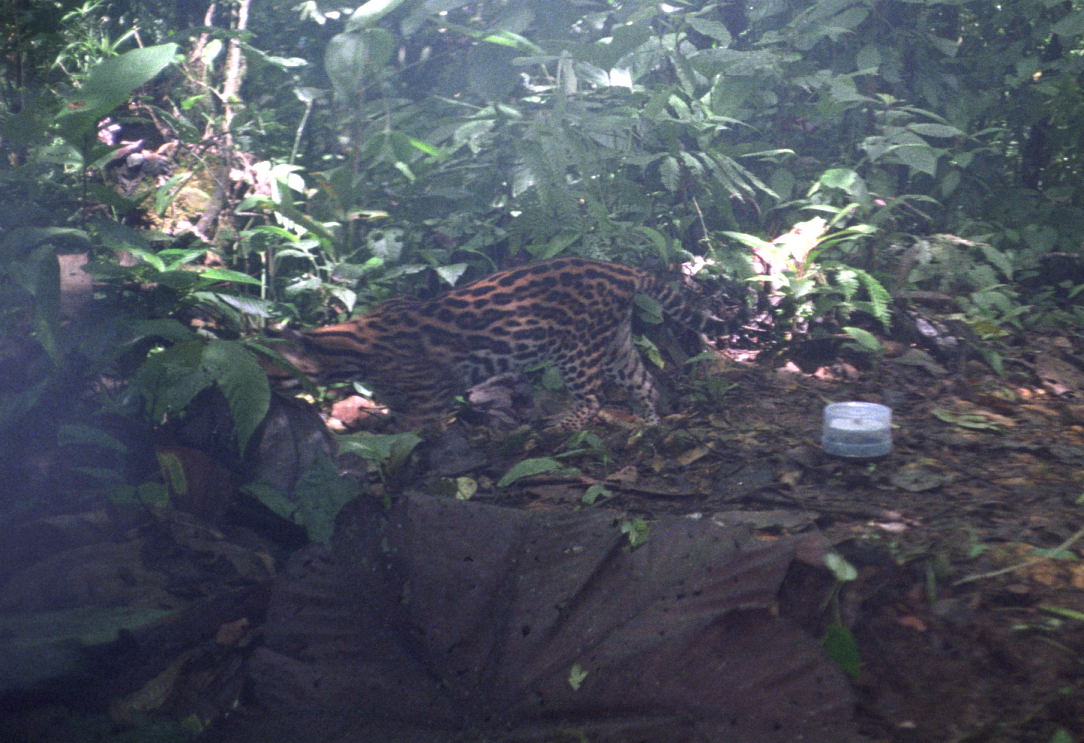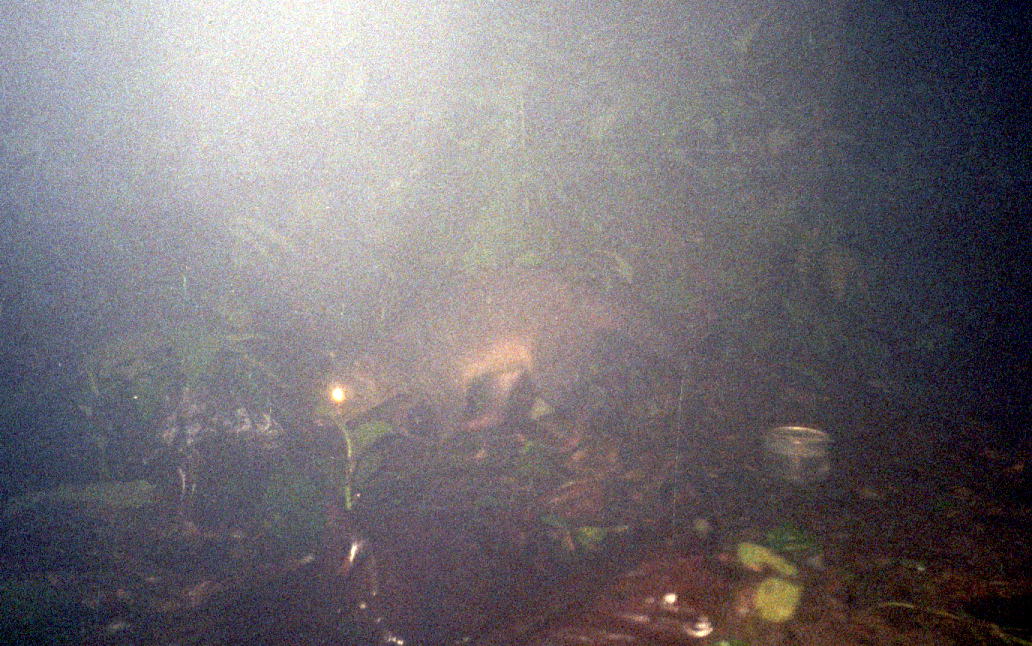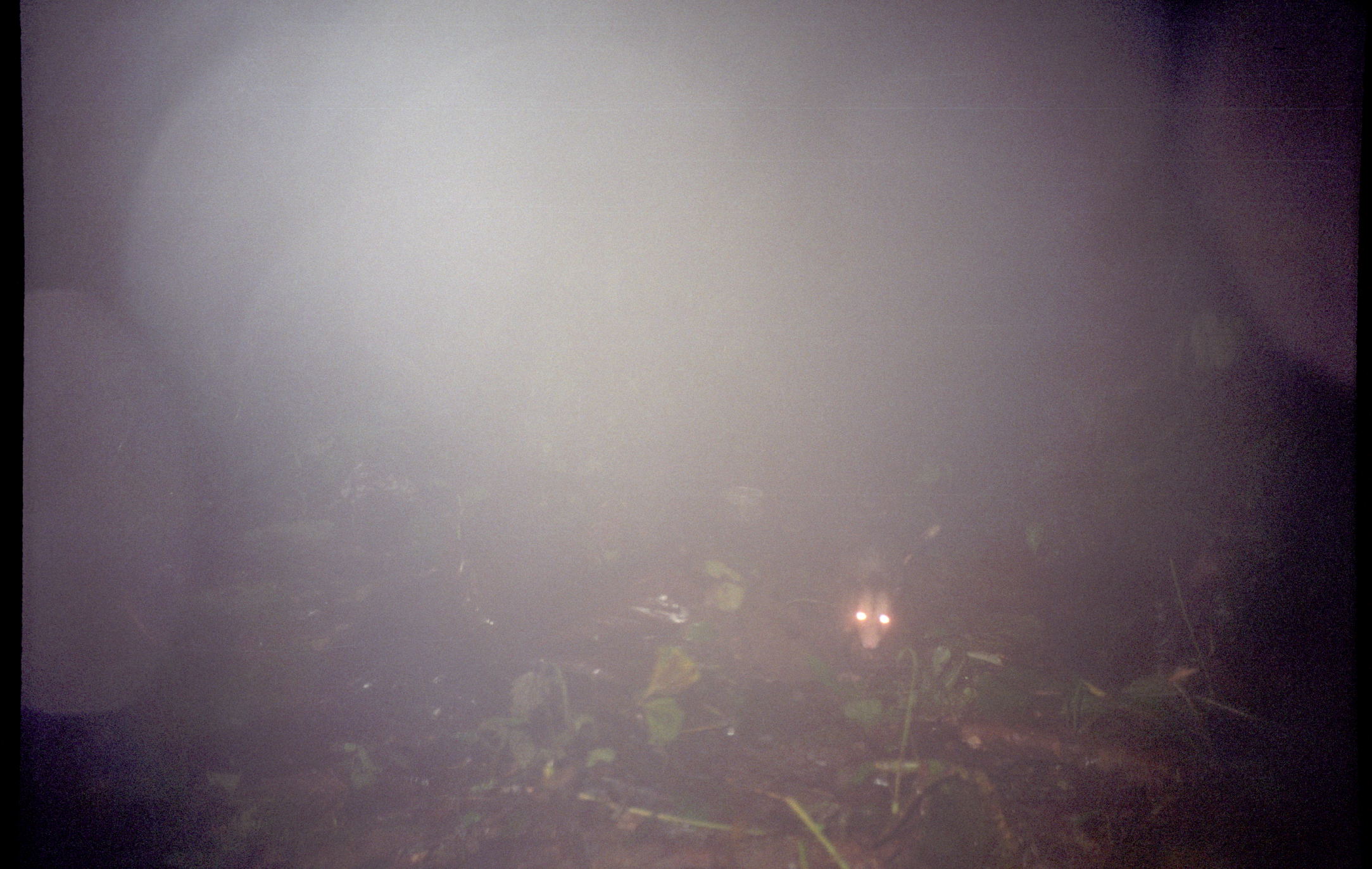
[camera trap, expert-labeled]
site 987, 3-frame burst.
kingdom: Animalia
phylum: Chordata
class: Mammalia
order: Carnivora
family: Felidae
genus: Leopardus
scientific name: Leopardus pardalis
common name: ocelot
Leopardus pardalis (ocelot).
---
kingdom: Animalia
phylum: Chordata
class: Mammalia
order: Carnivora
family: Procyonidae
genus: Procyon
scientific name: Procyon cancrivorus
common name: crab-eating raccoon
Procyon cancrivorus (crab-eating raccoon).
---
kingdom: Animalia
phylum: Chordata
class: Mammalia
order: Didelphimorphia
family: Didelphidae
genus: Didelphis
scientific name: Didelphis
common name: american opossums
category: didelphis sp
Didelphis sp (american opossums) (Didelphis).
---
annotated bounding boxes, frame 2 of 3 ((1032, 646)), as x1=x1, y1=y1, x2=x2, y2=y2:
procyon cancrivorus: x1=312, y1=270, x2=687, y2=443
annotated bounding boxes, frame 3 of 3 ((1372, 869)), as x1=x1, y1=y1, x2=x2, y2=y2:
didelphis sp: x1=821, y1=556, x2=920, y2=662